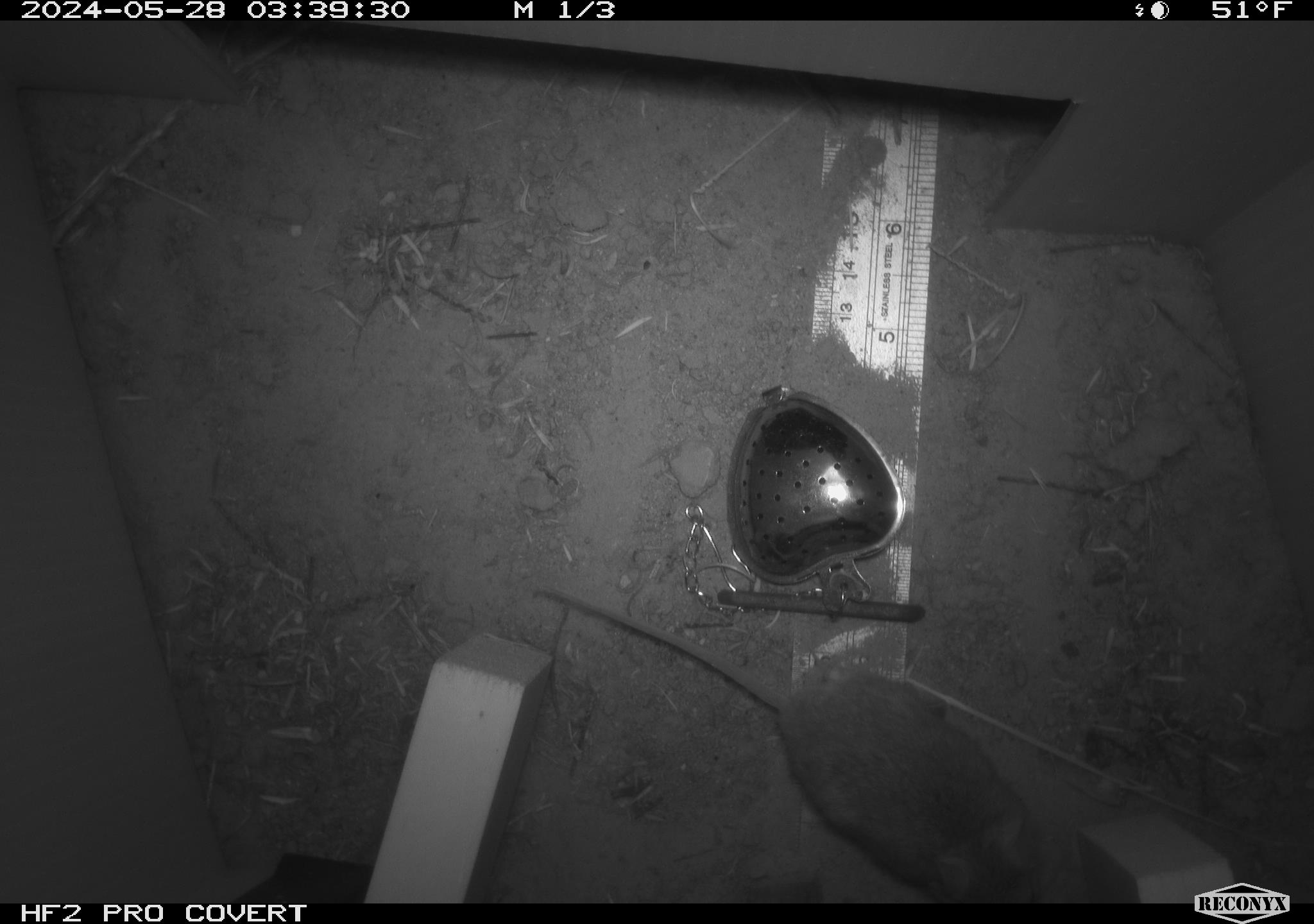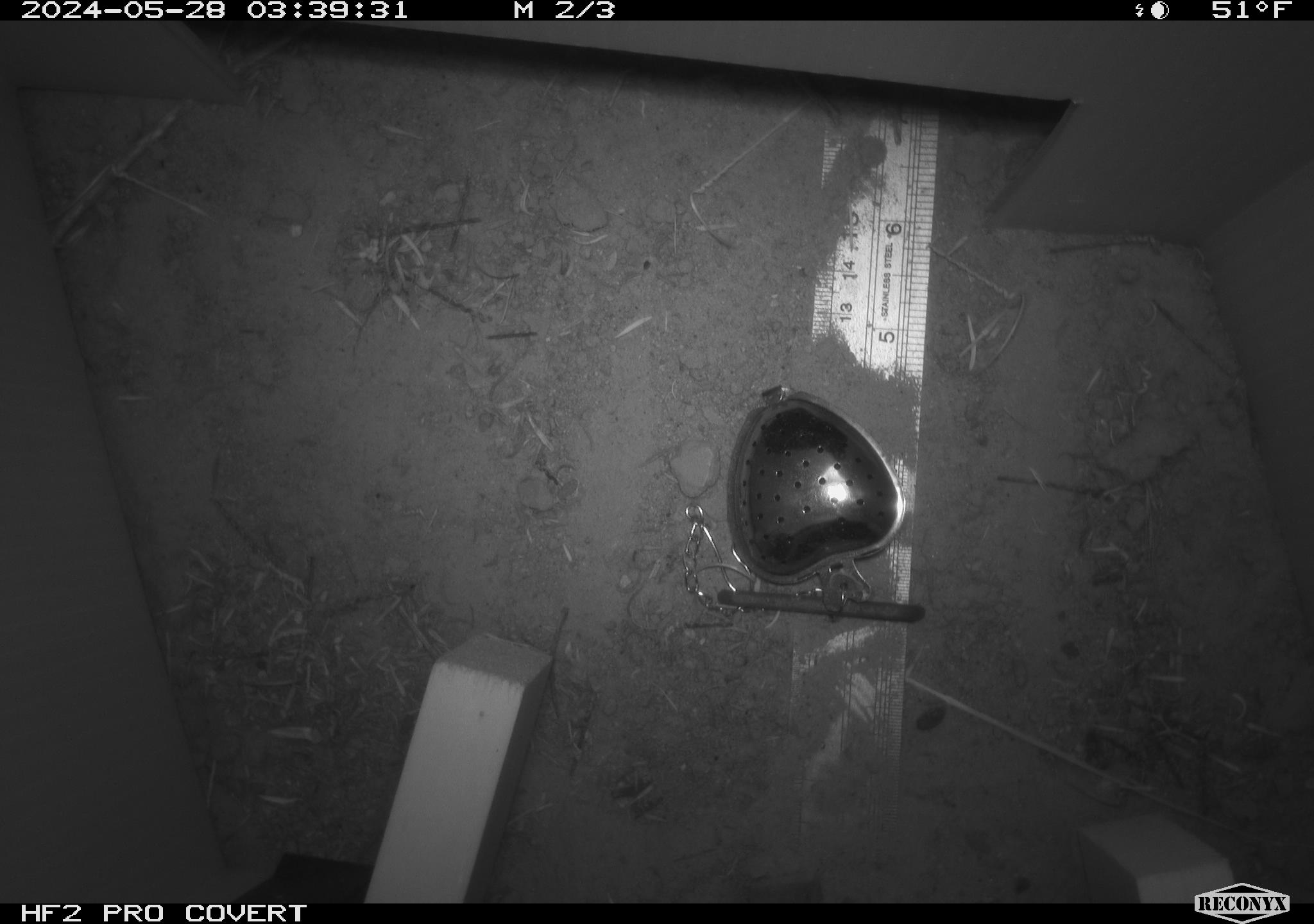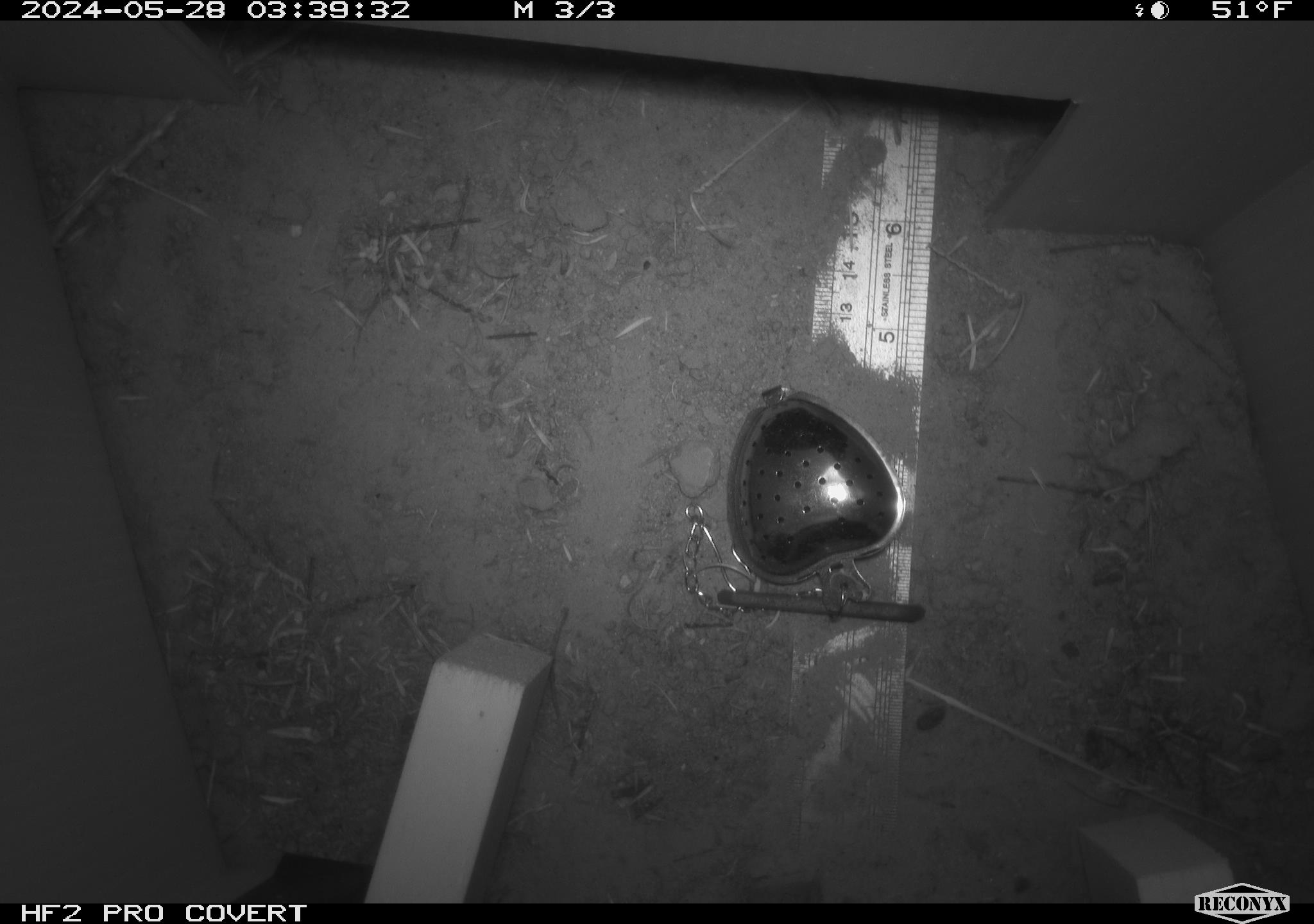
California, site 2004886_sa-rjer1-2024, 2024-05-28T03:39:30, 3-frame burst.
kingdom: Animalia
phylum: Chordata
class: Mammalia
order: Rodentia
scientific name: Rodentia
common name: mouse species